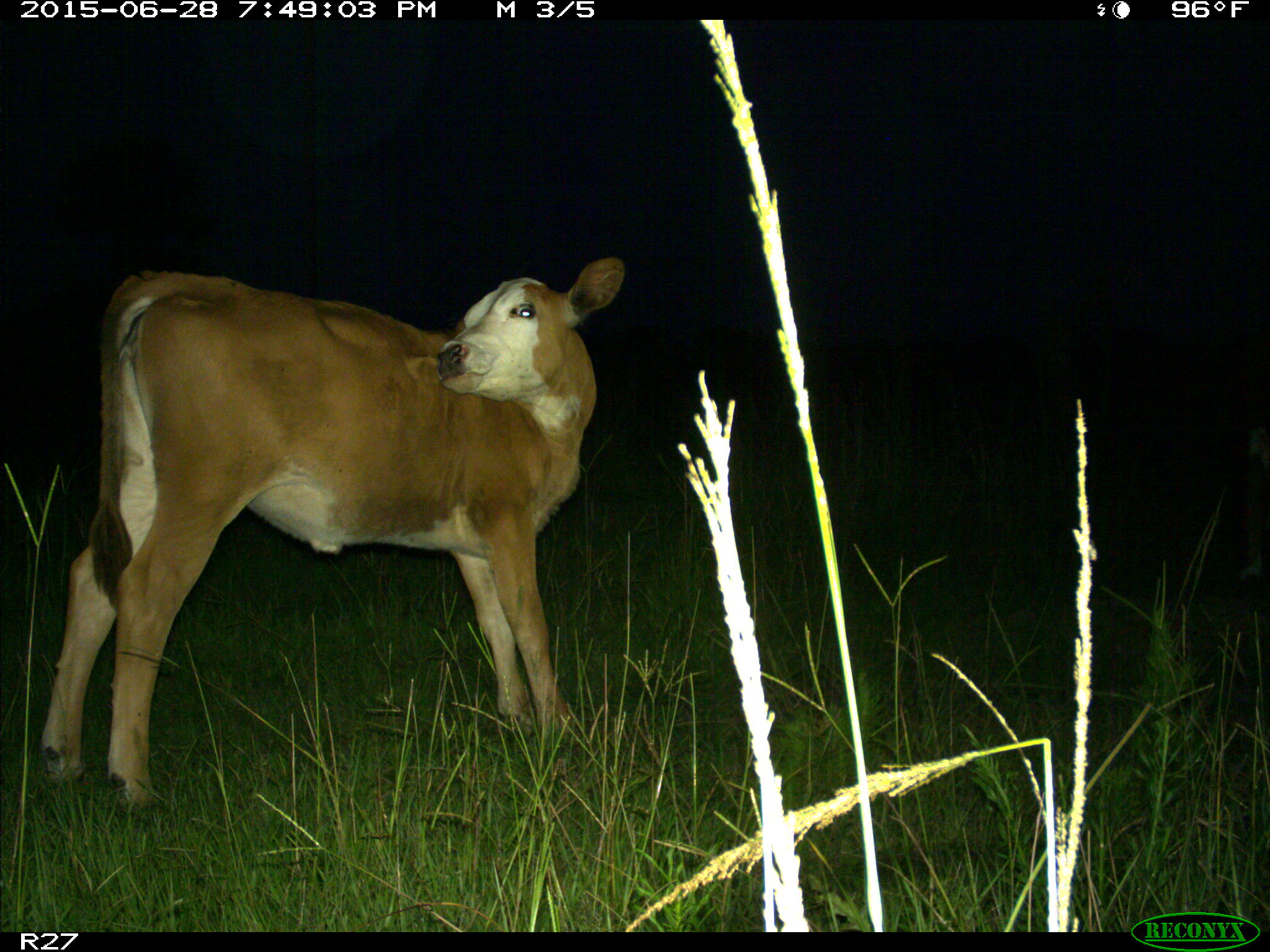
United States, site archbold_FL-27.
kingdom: Animalia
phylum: Chordata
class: Mammalia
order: Artiodactyla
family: Bovidae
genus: Bos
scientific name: Bos taurus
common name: domestic cow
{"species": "Bos taurus (domestic cow)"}